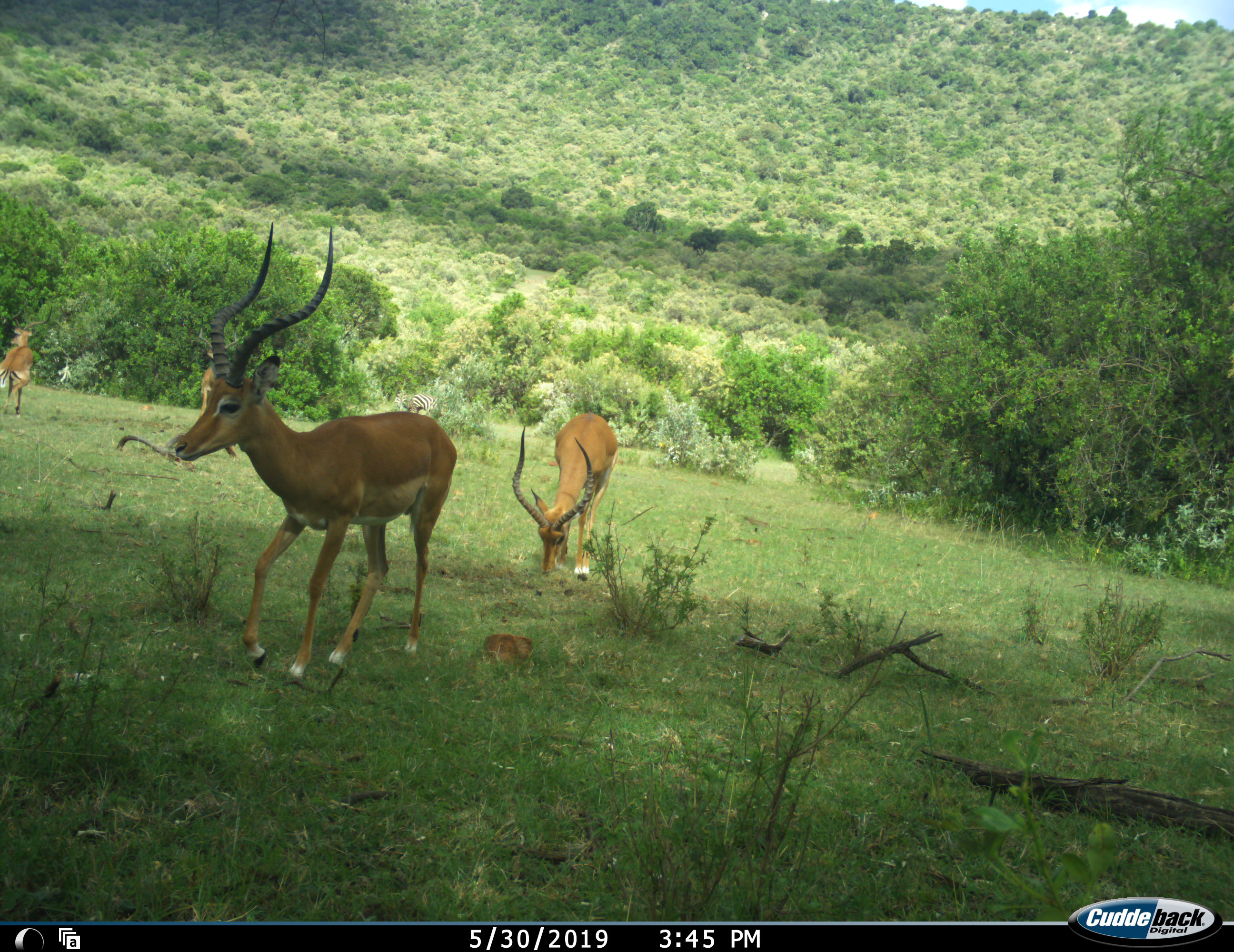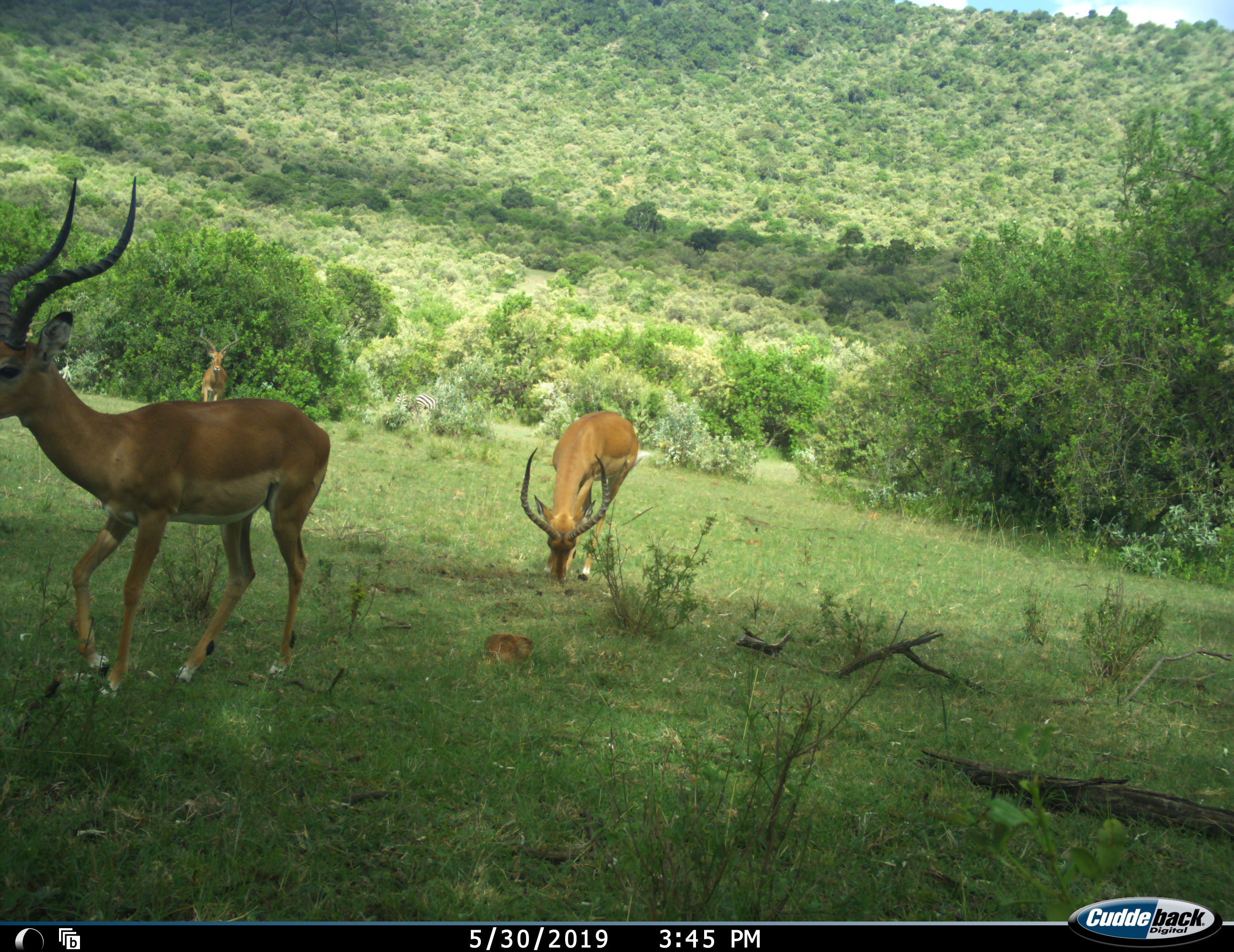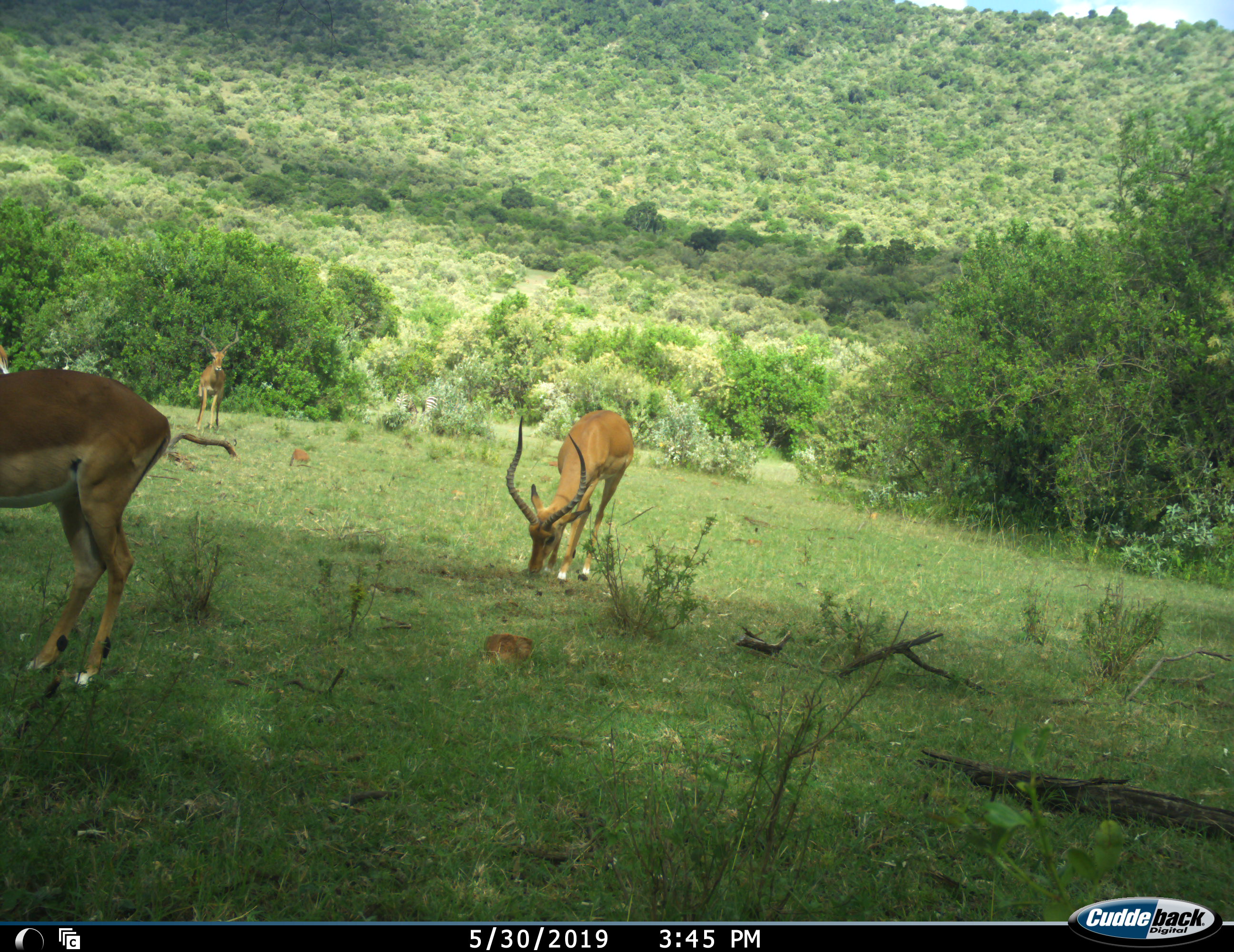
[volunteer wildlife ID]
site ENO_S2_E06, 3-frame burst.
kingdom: Animalia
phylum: Chordata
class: Mammalia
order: Artiodactyla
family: Bovidae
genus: Aepyceros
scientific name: Aepyceros melampus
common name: impala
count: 4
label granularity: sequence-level